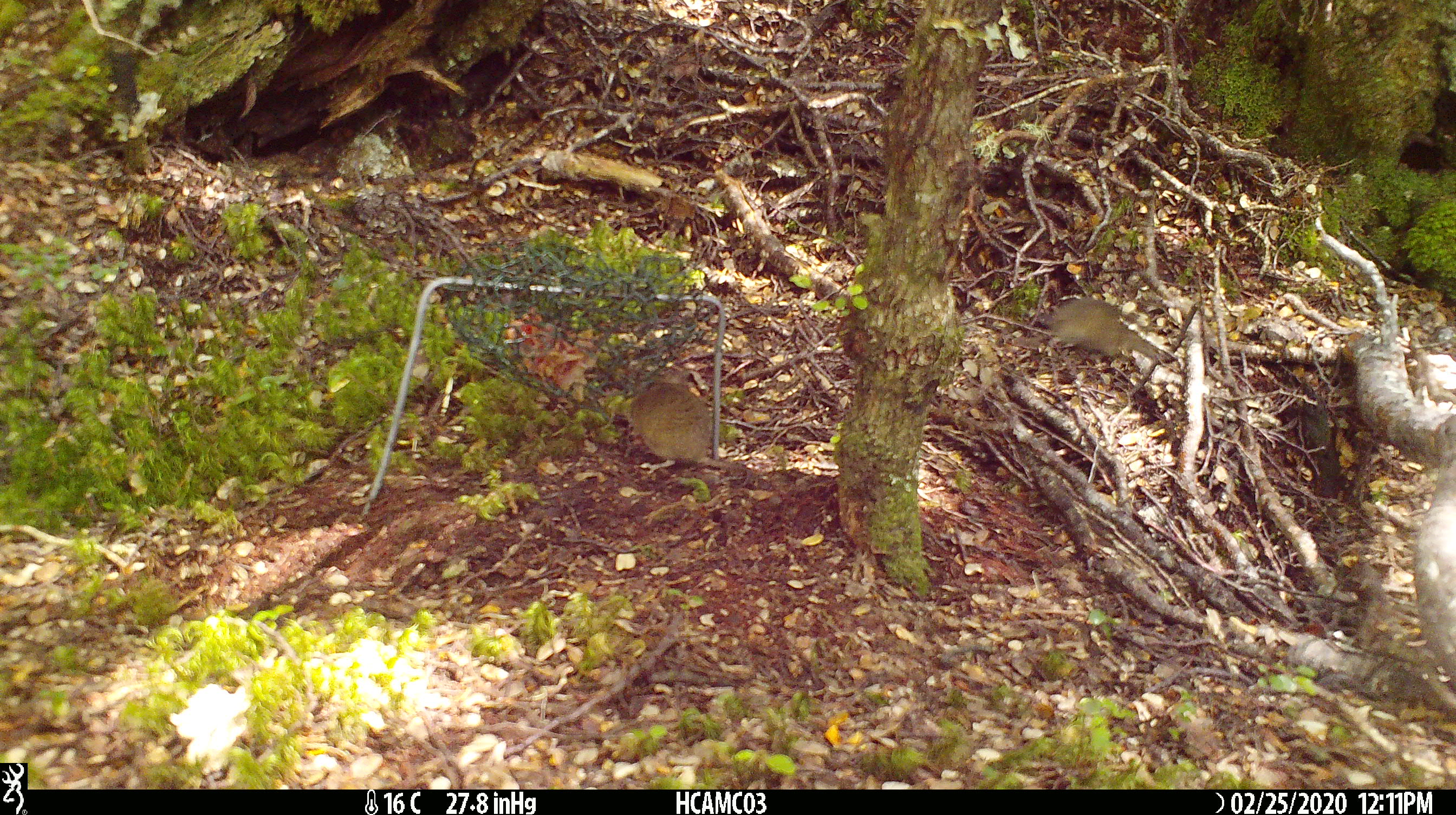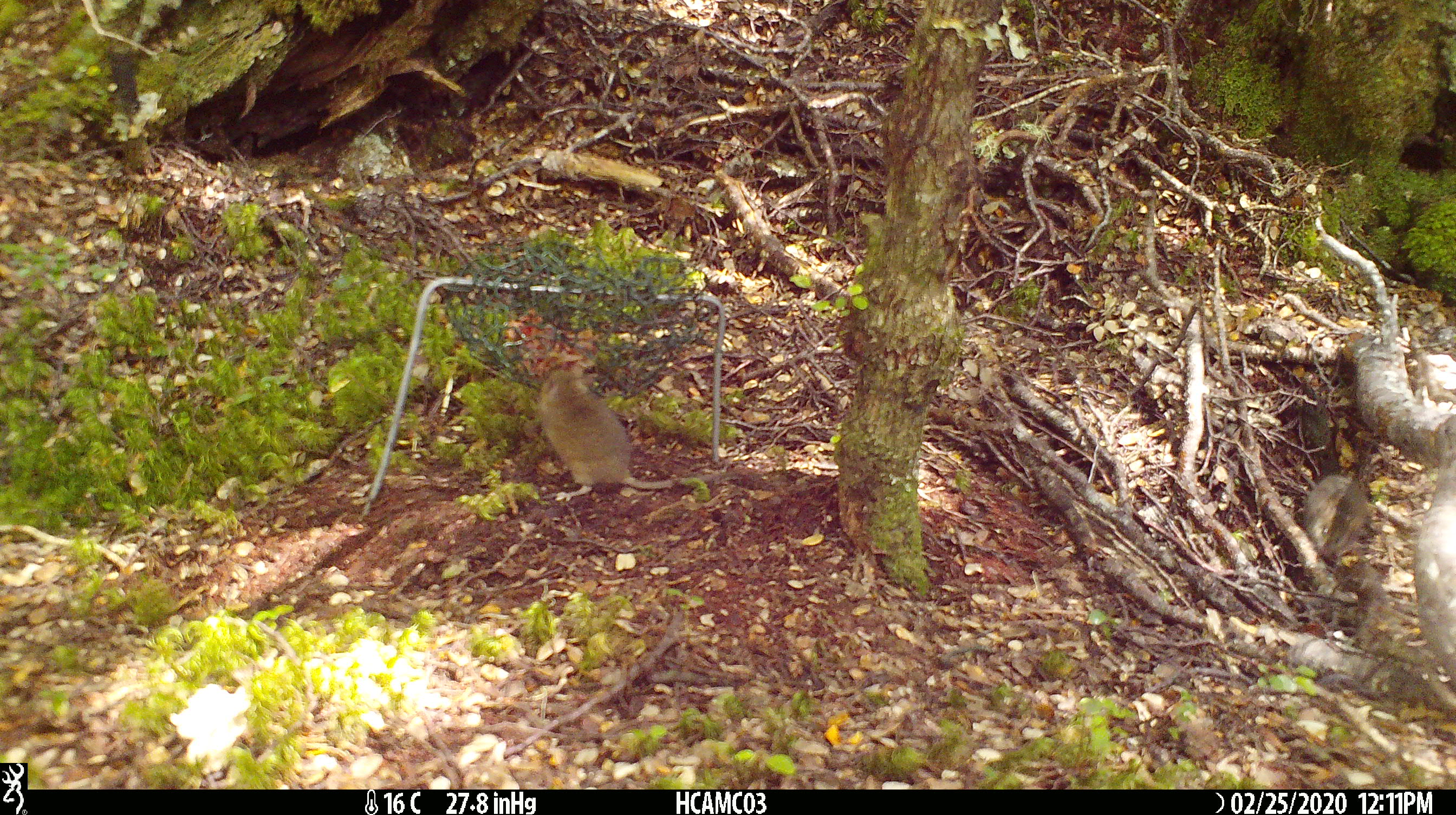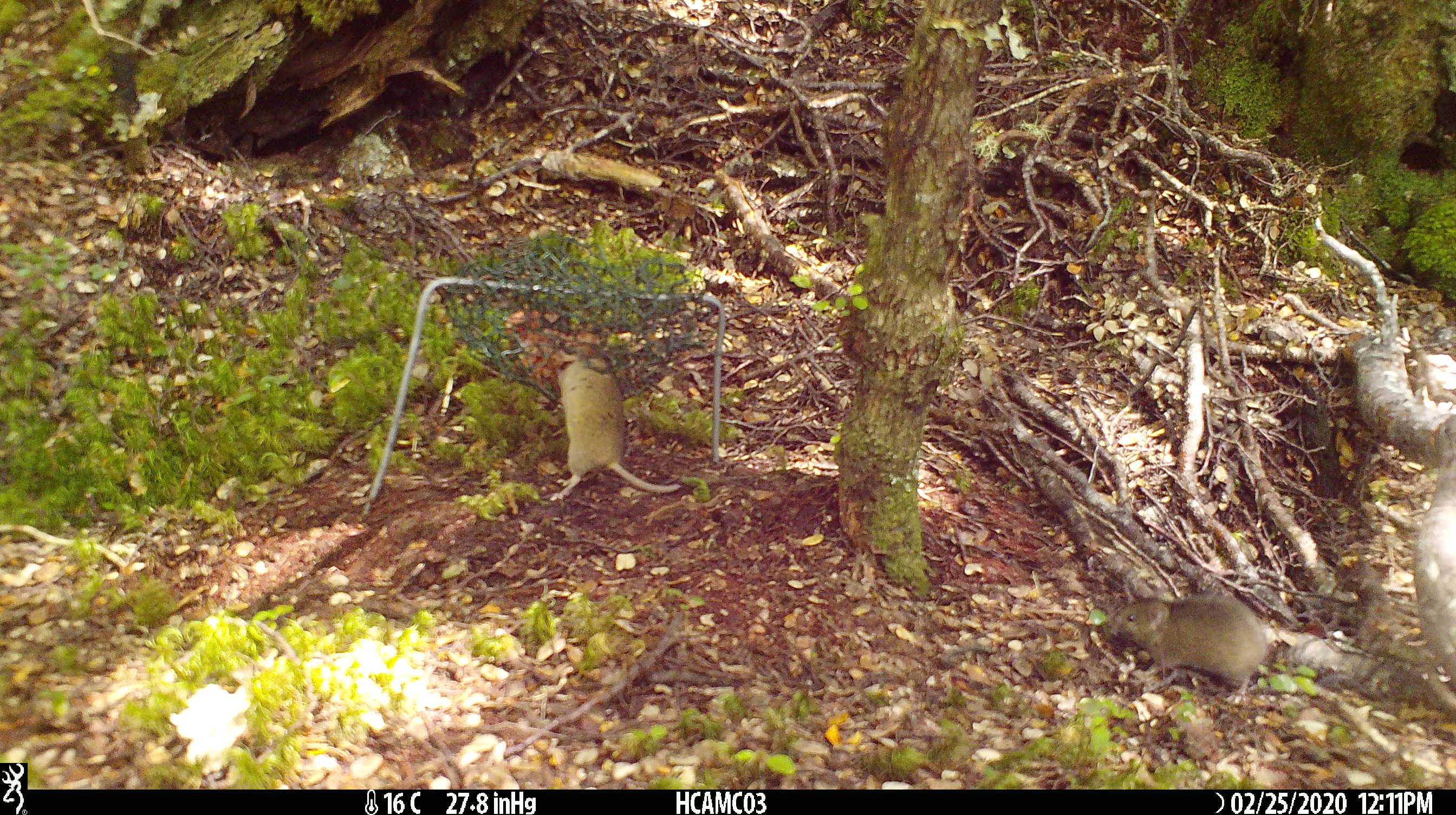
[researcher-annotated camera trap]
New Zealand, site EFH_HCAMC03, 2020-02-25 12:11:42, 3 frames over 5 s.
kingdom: Animalia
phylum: Chordata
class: Mammalia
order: Rodentia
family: Muridae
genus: Mus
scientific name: Mus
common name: mouse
Mouse (Mus).